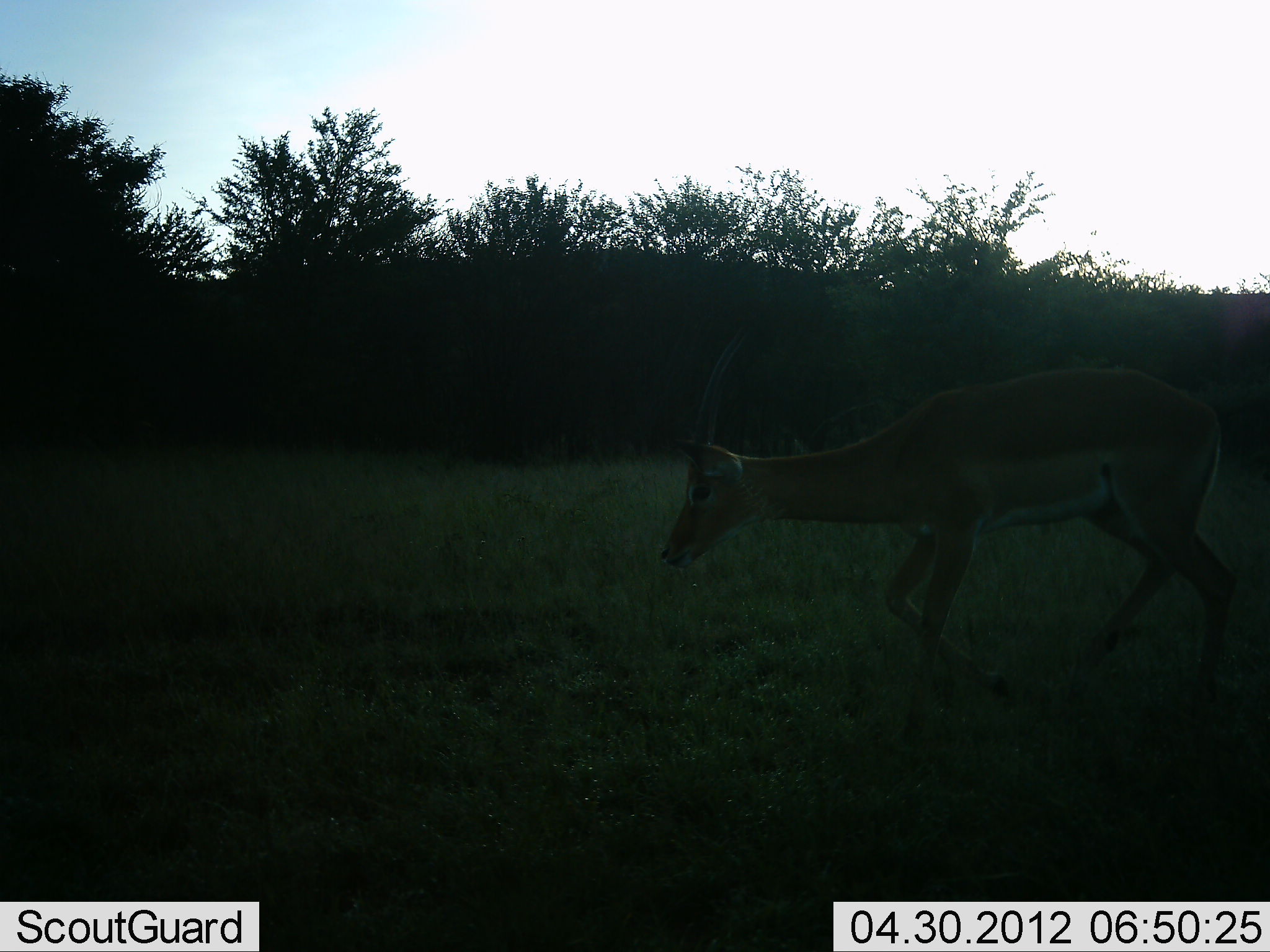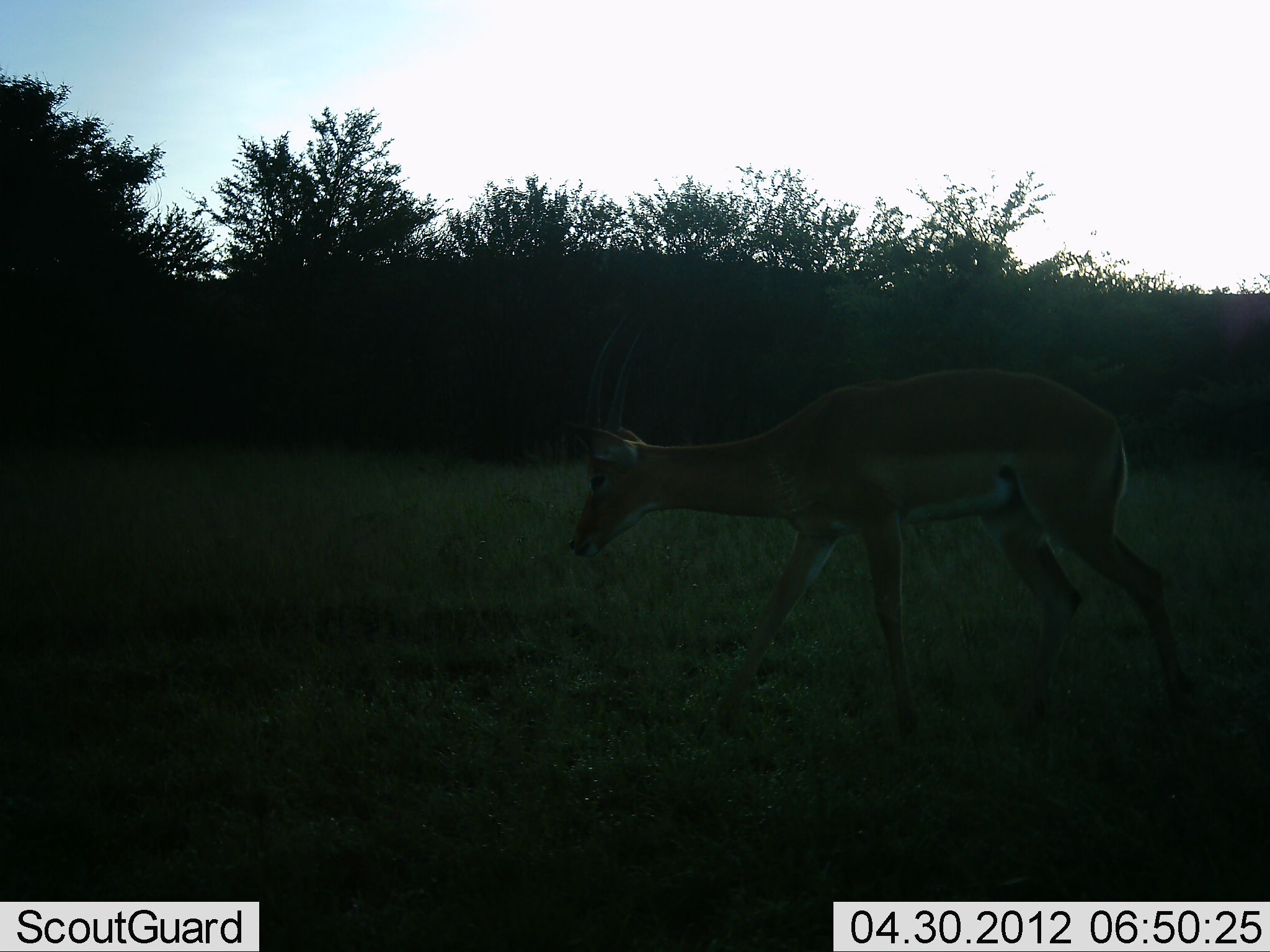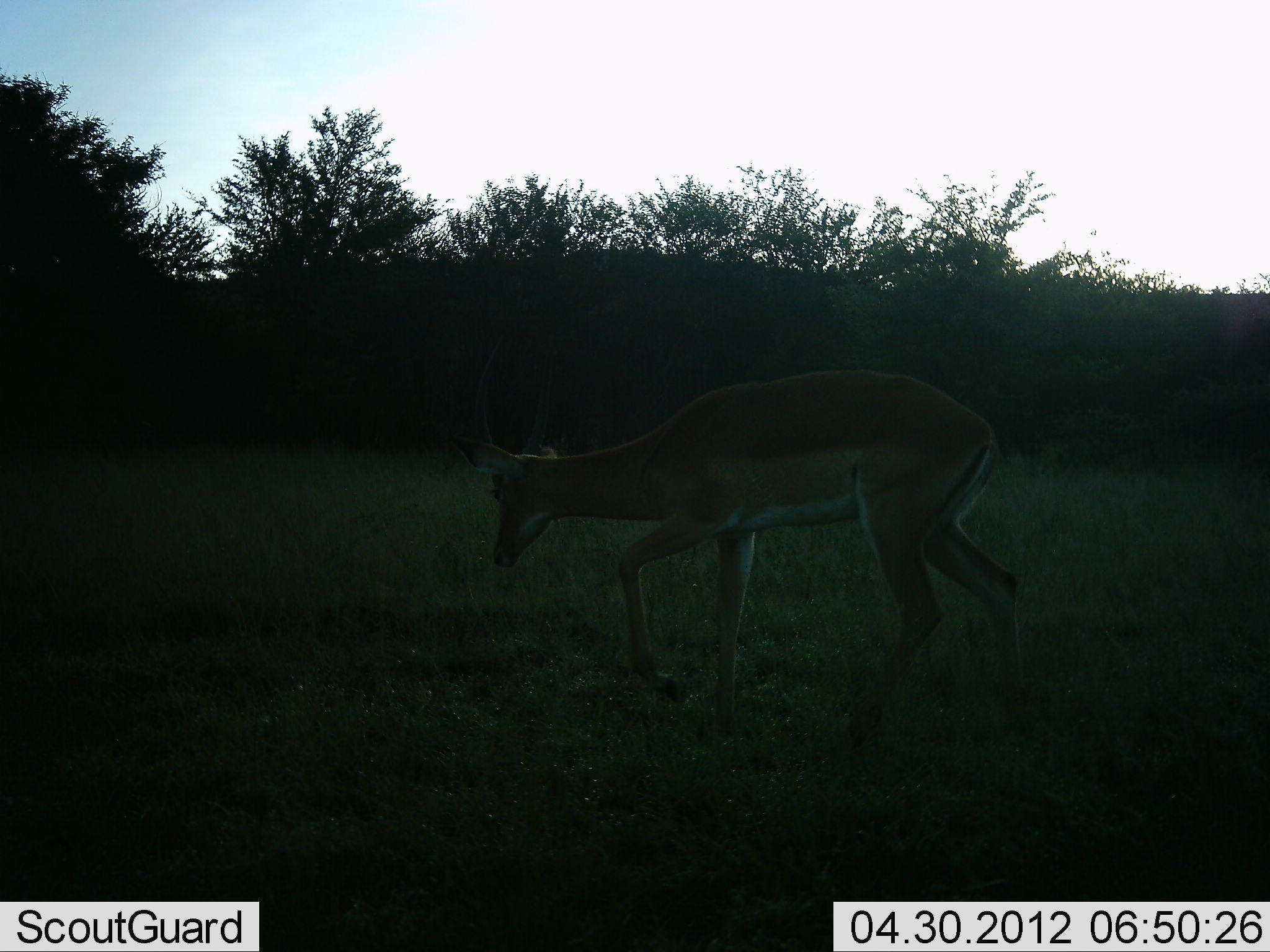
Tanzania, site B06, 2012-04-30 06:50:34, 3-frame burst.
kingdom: Animalia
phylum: Chordata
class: Mammalia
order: Artiodactyla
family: Bovidae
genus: Aepyceros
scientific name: Aepyceros melampus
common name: impala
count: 1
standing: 0%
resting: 0%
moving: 89%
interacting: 0%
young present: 0%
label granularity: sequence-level